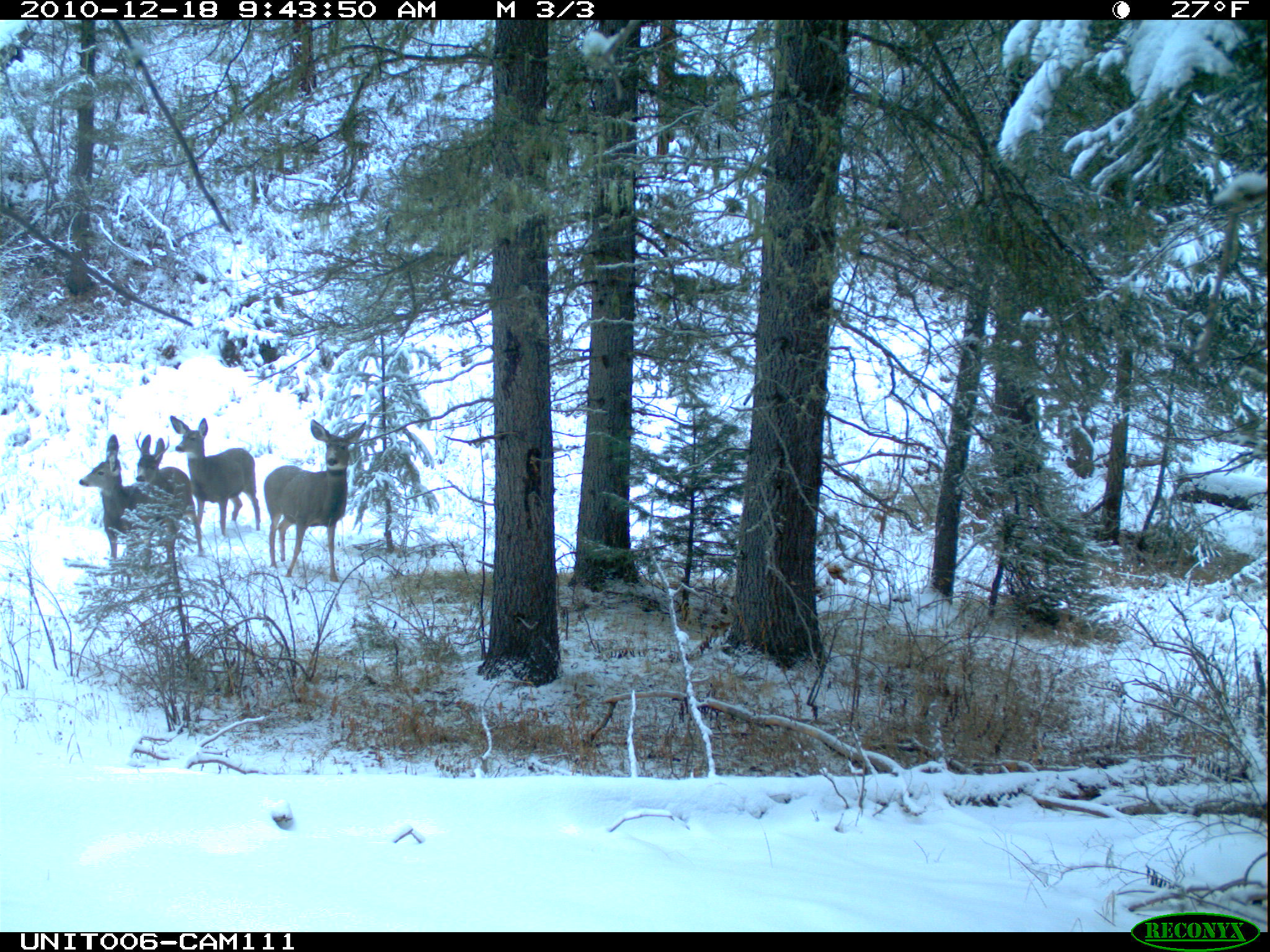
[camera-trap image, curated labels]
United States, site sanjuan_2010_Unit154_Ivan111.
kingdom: Animalia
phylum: Chordata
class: Mammalia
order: Artiodactyla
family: Cervidae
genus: Odocoileus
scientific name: Odocoileus hemionus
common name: mule deer